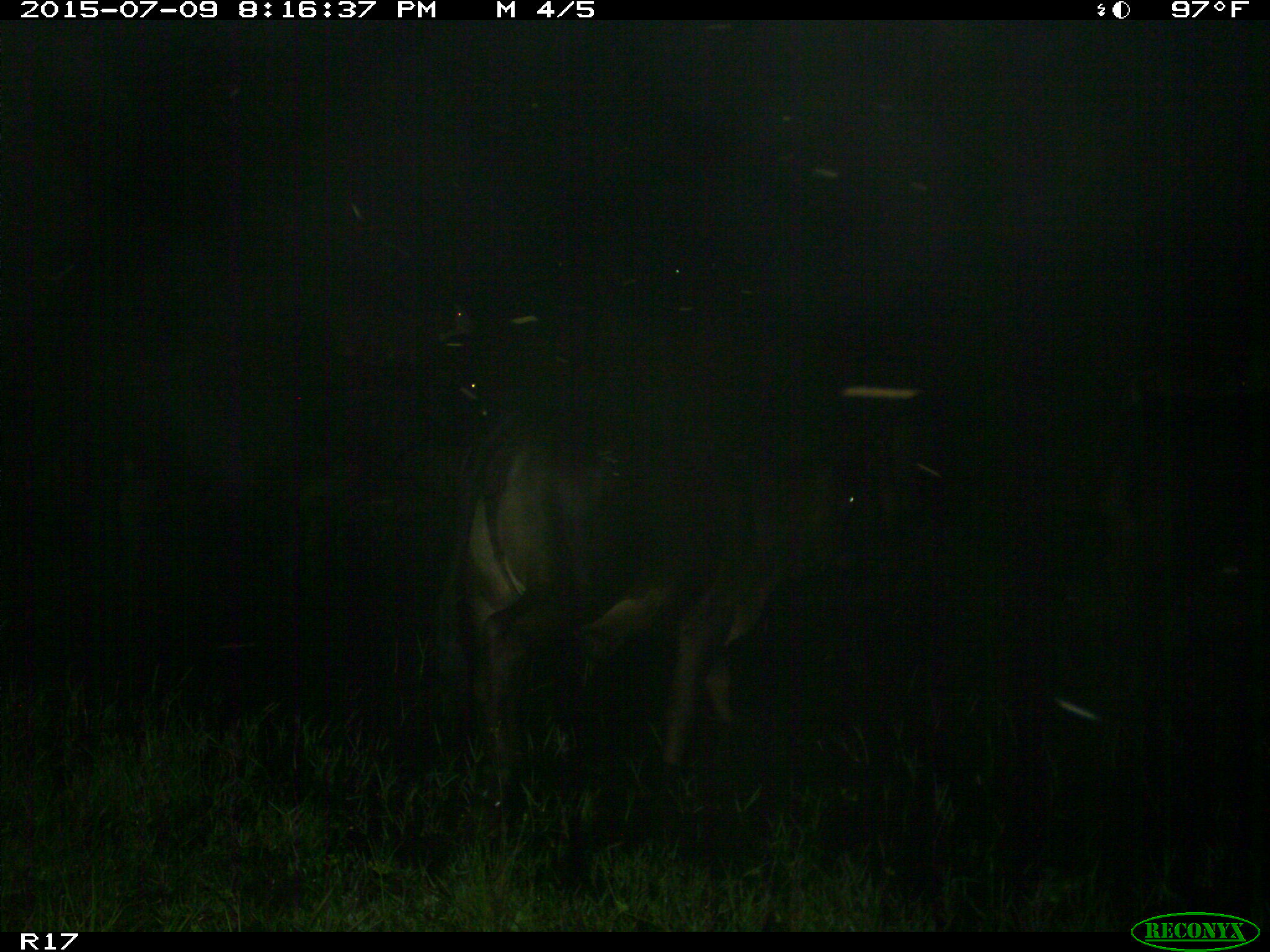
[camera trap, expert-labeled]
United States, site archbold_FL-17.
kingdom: Animalia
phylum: Chordata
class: Mammalia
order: Artiodactyla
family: Bovidae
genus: Bos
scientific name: Bos taurus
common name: domestic cow